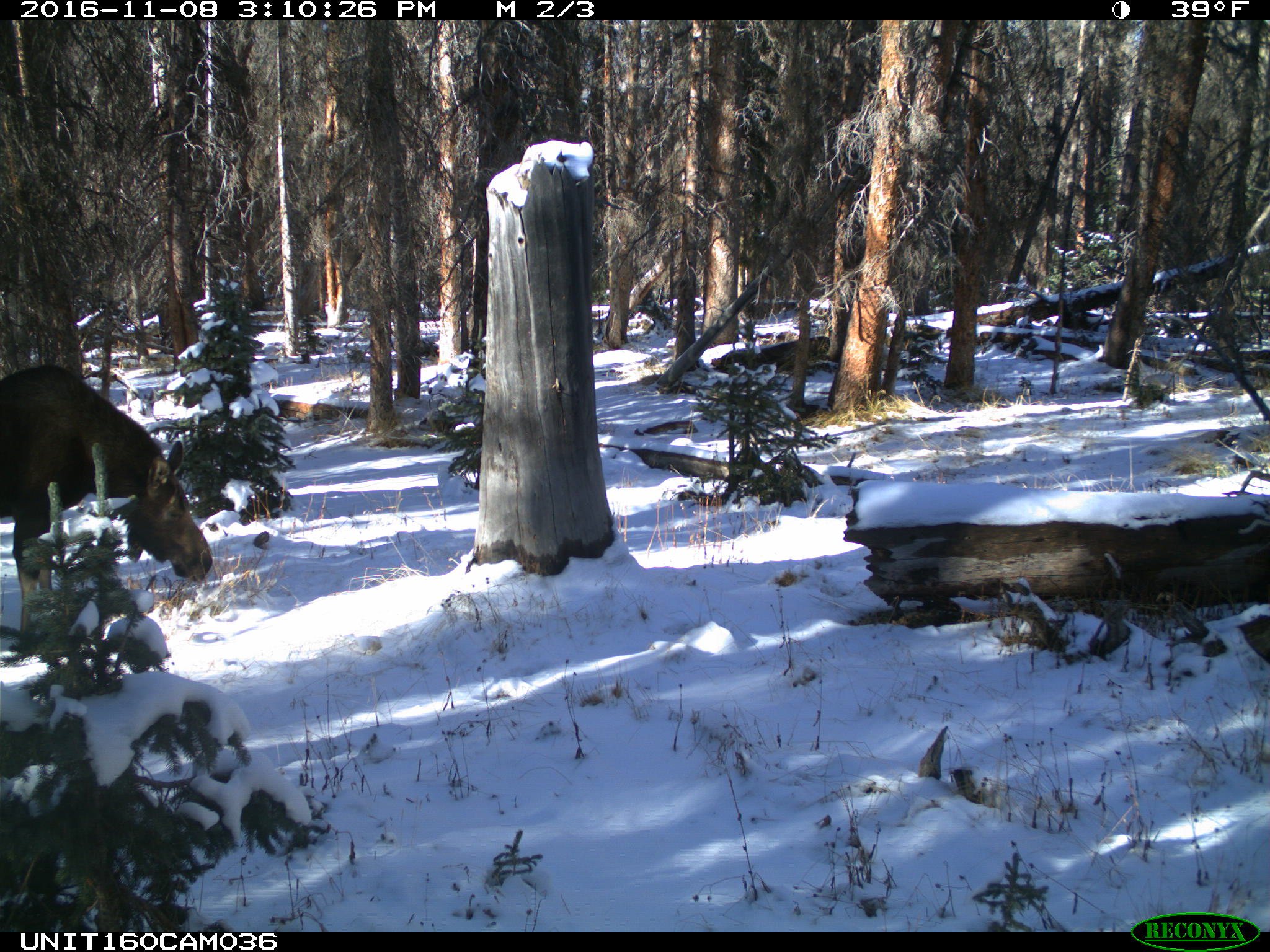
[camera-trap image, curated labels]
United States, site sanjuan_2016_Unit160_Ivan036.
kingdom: Animalia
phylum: Chordata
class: Mammalia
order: Artiodactyla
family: Cervidae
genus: Alces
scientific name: Alces alces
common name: moose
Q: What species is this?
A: Alces alces (moose).